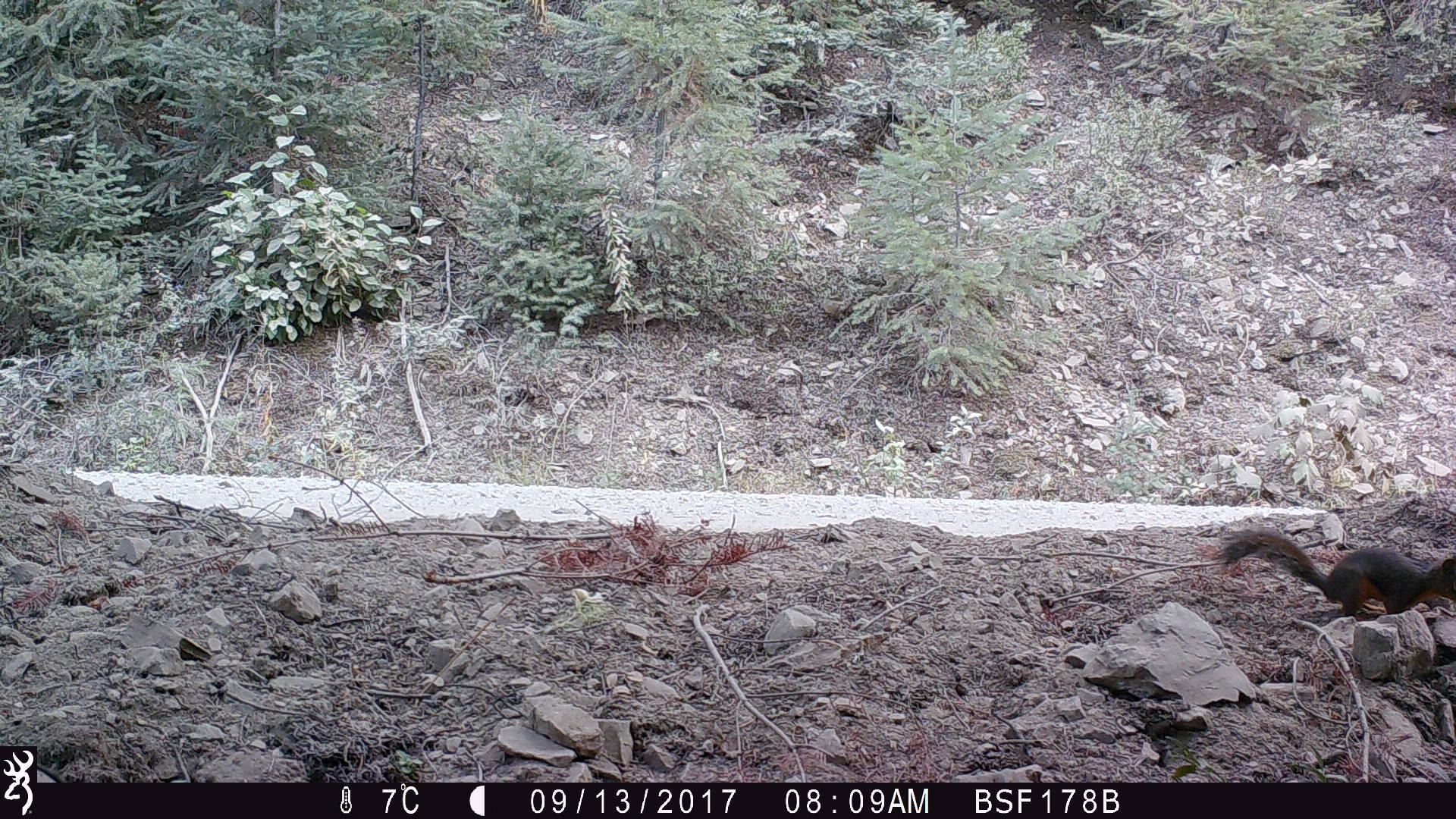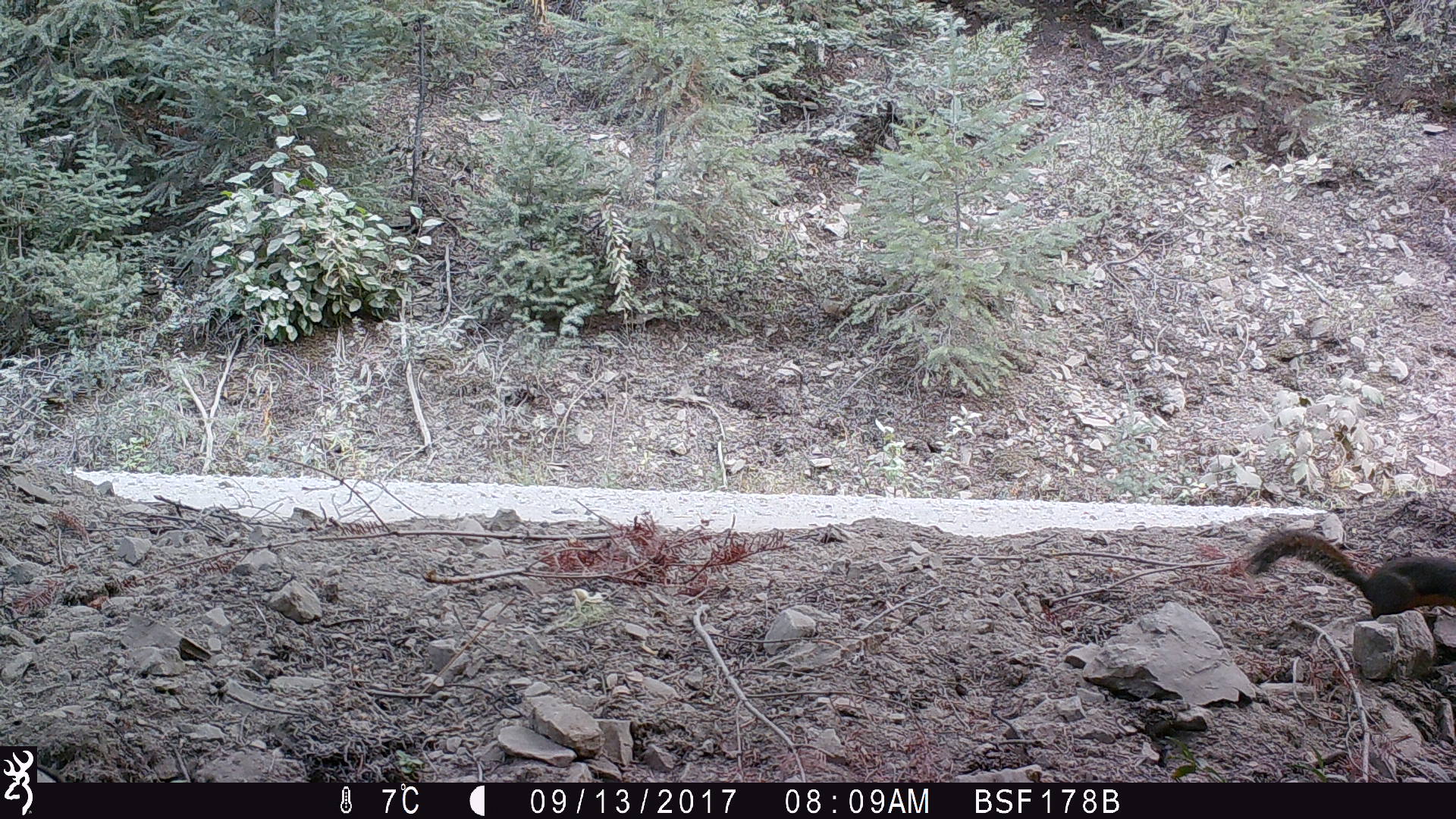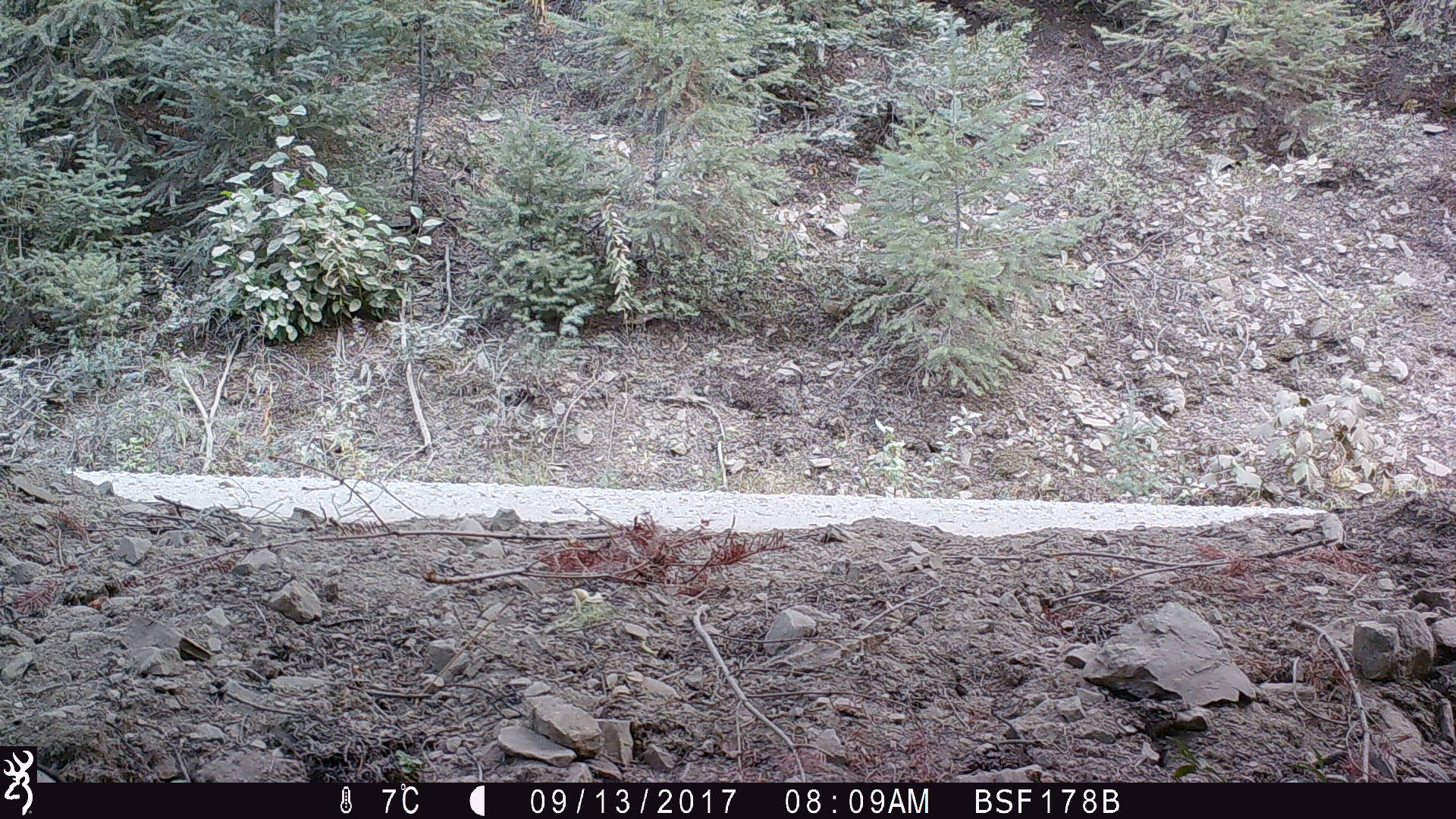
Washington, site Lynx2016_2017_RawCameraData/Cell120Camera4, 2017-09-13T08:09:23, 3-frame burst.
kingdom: Animalia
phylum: Chordata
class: Mammalia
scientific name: Mammalia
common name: small mammal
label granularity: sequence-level